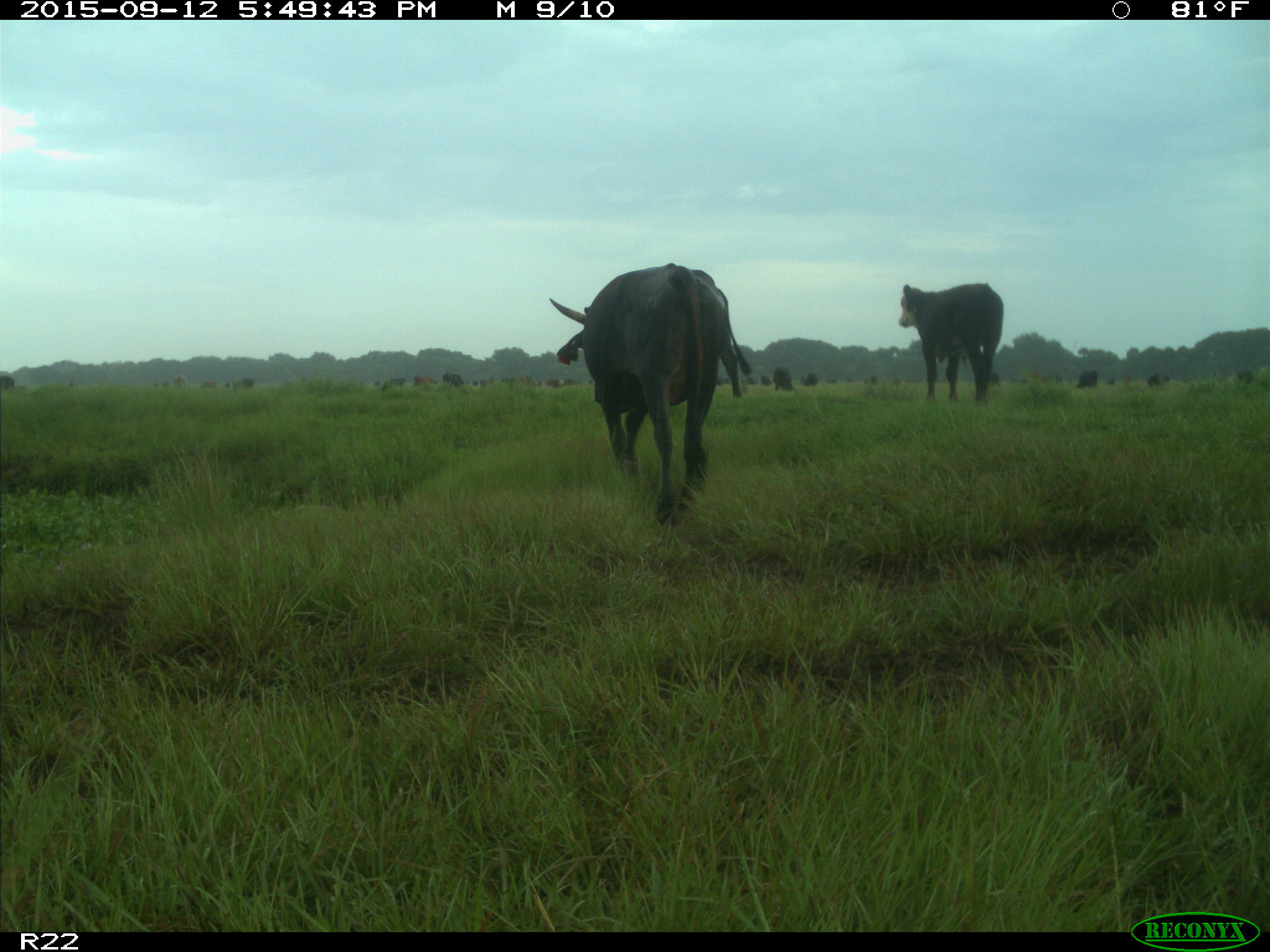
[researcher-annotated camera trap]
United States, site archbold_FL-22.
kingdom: Animalia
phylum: Chordata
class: Mammalia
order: Artiodactyla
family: Bovidae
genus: Bos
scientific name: Bos taurus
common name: domestic cow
Bos taurus (domestic cow).